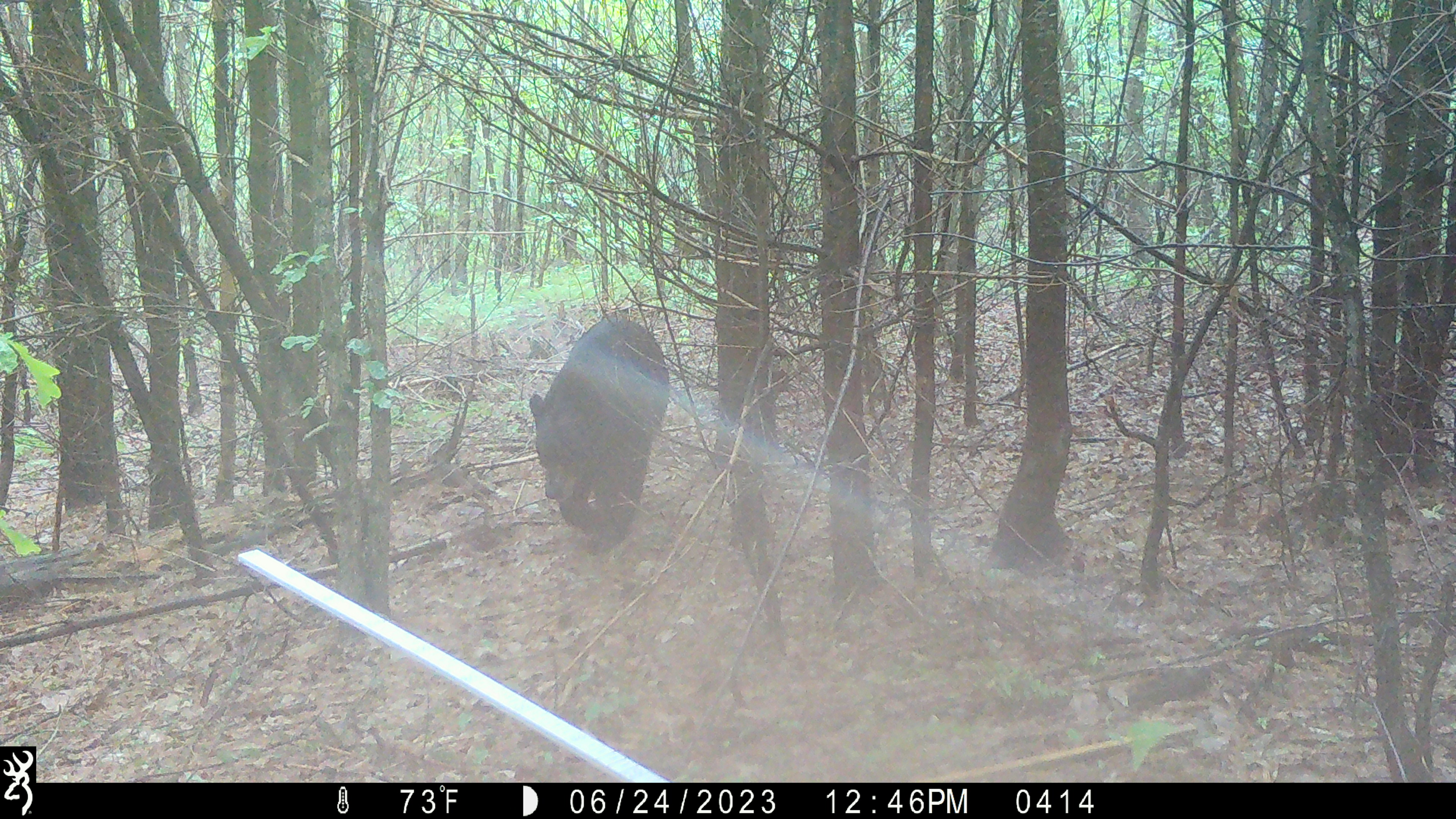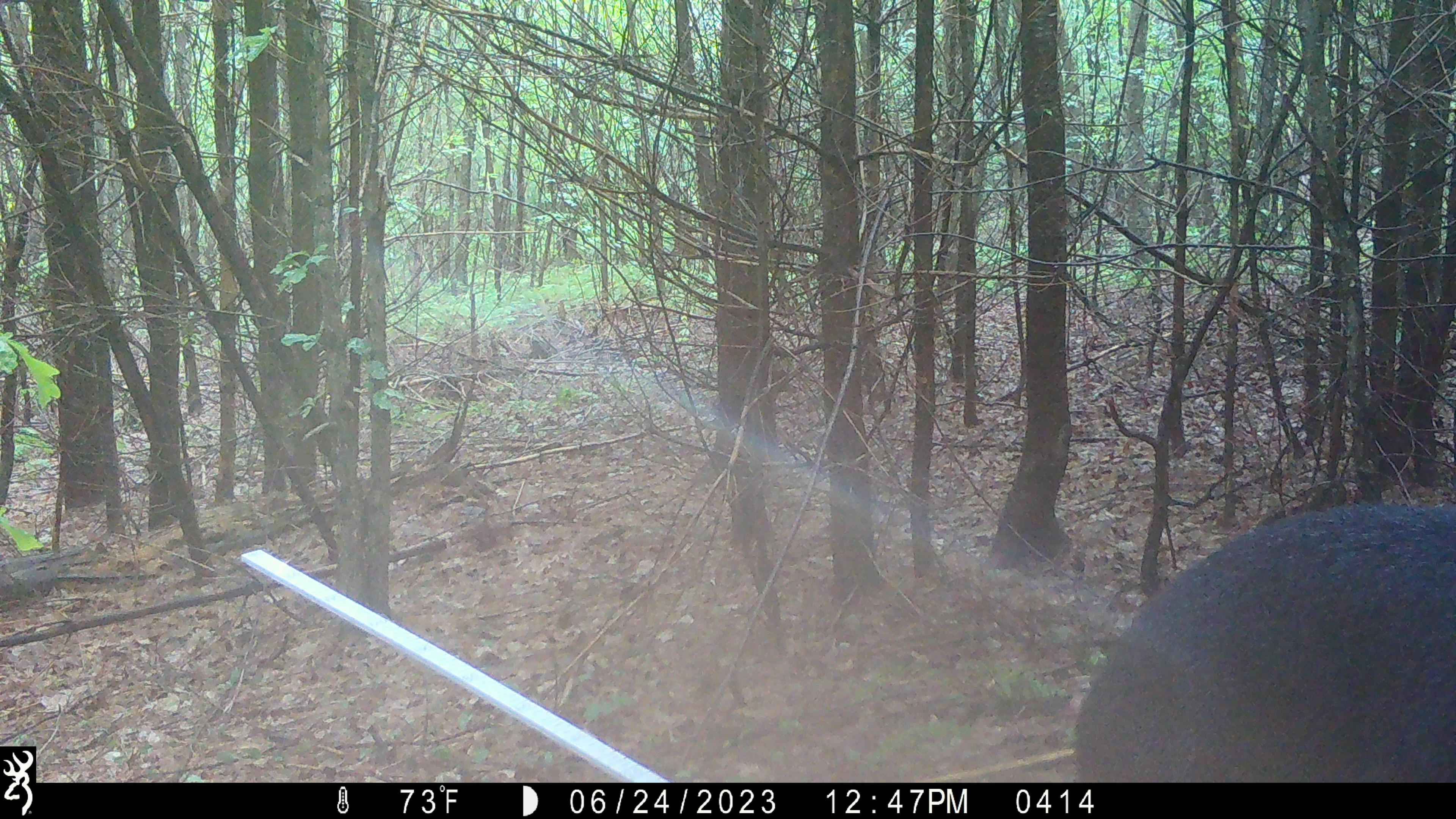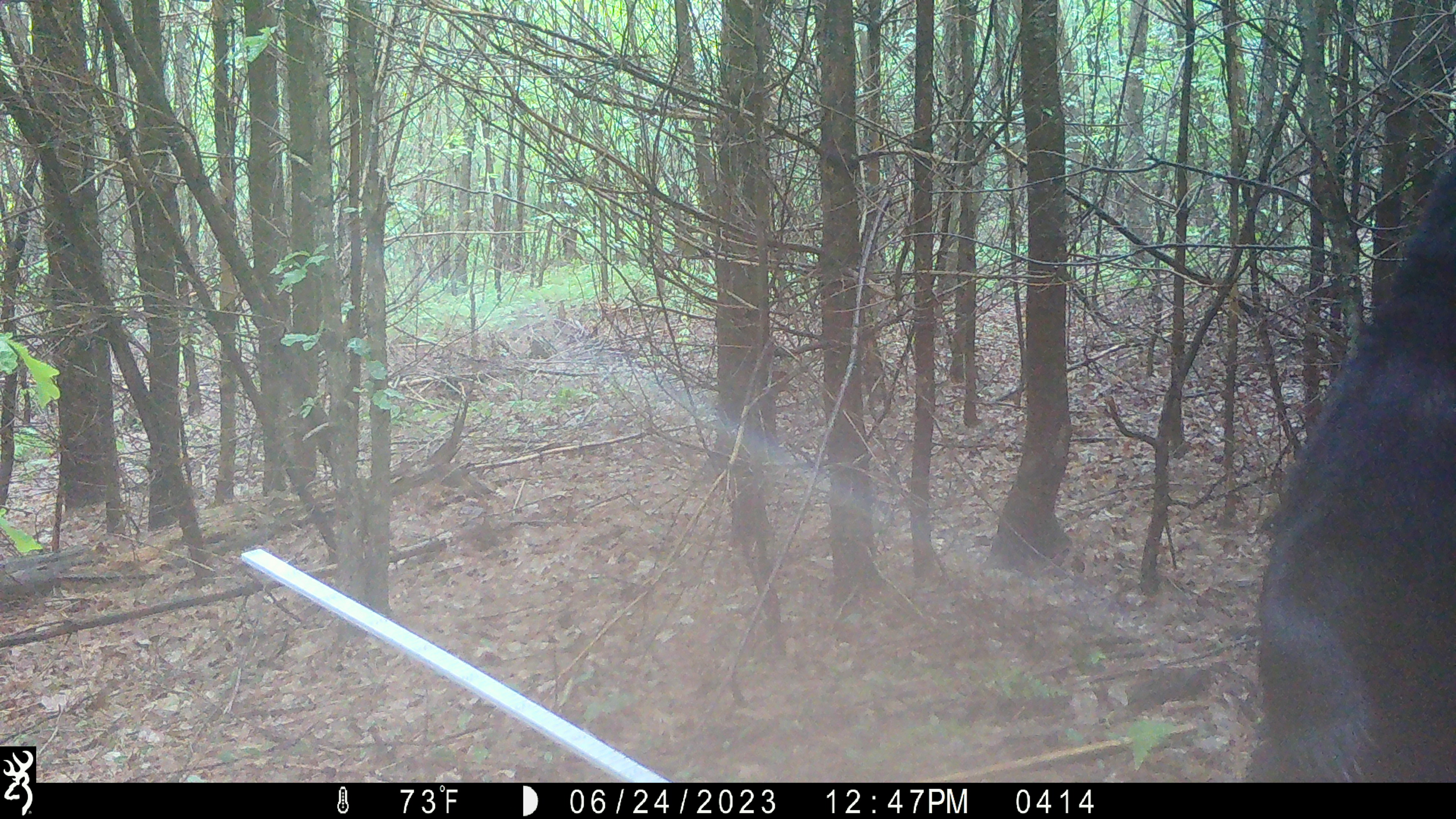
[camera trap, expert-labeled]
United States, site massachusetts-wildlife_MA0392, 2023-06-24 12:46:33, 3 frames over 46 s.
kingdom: Animalia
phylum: Chordata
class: Mammalia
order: Carnivora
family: Ursidae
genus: Ursus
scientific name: Ursus americanus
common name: black bear